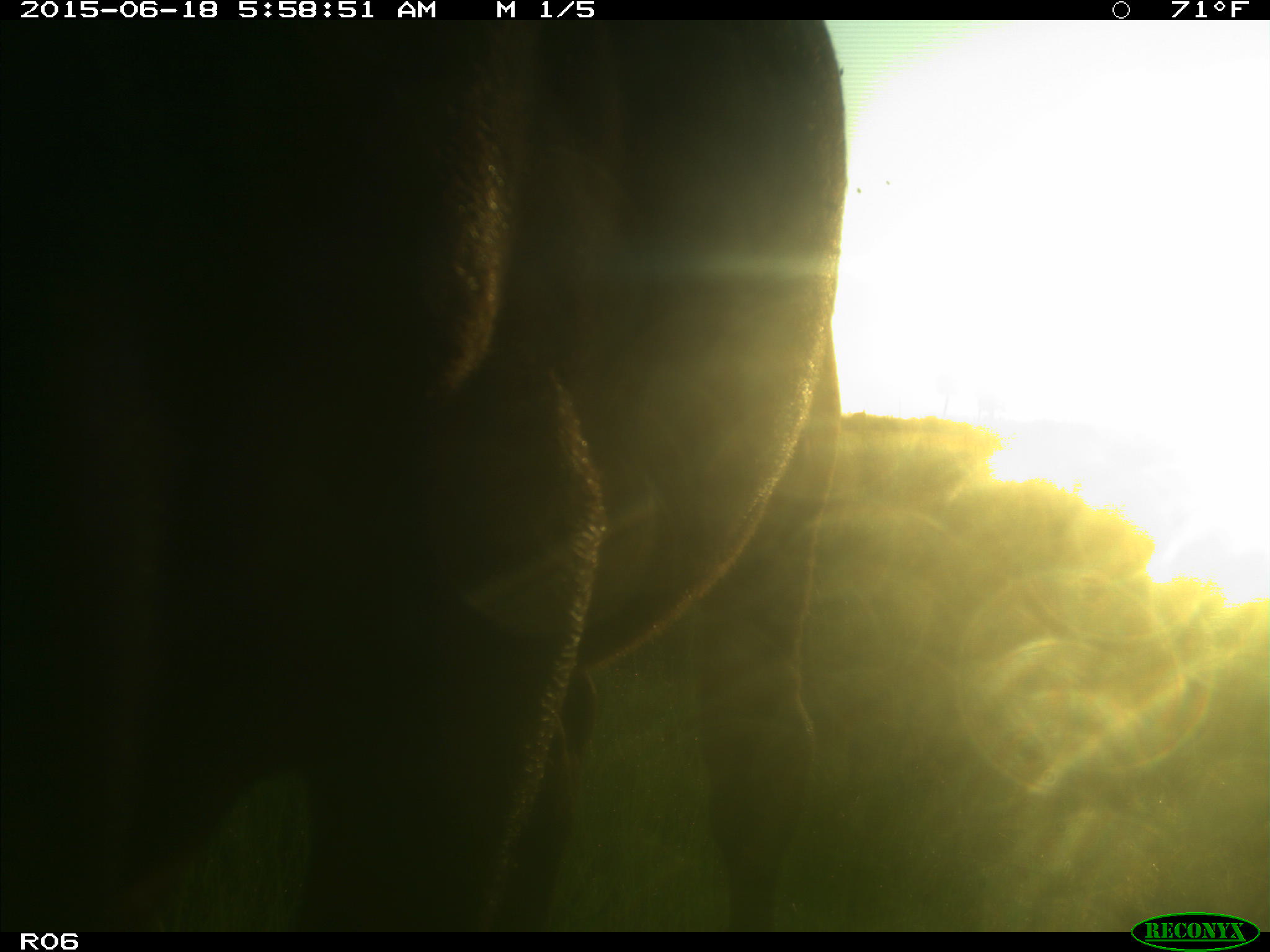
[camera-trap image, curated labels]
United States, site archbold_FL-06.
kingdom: Animalia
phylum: Chordata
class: Mammalia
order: Artiodactyla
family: Bovidae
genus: Bos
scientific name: Bos taurus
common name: domestic cow